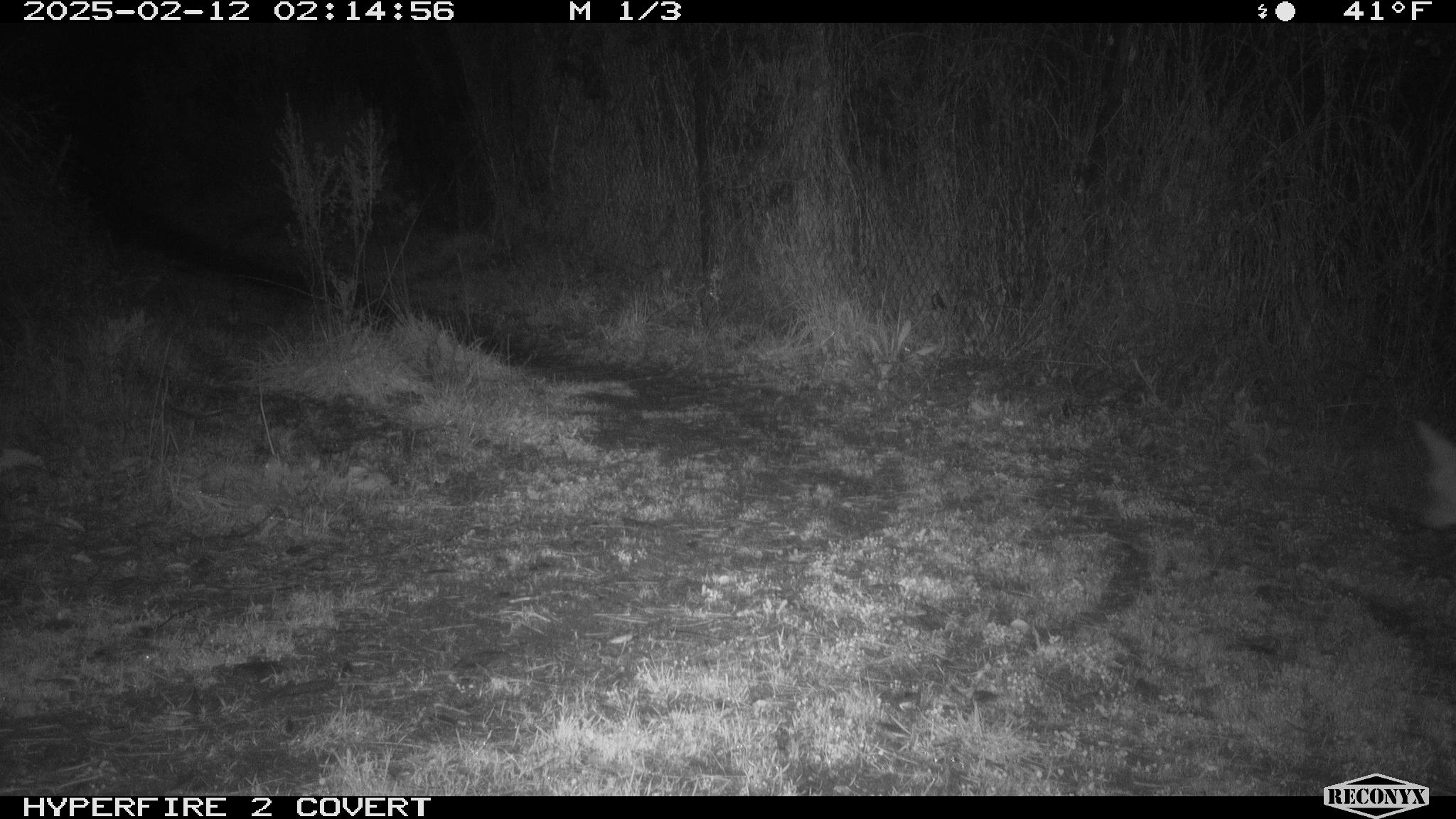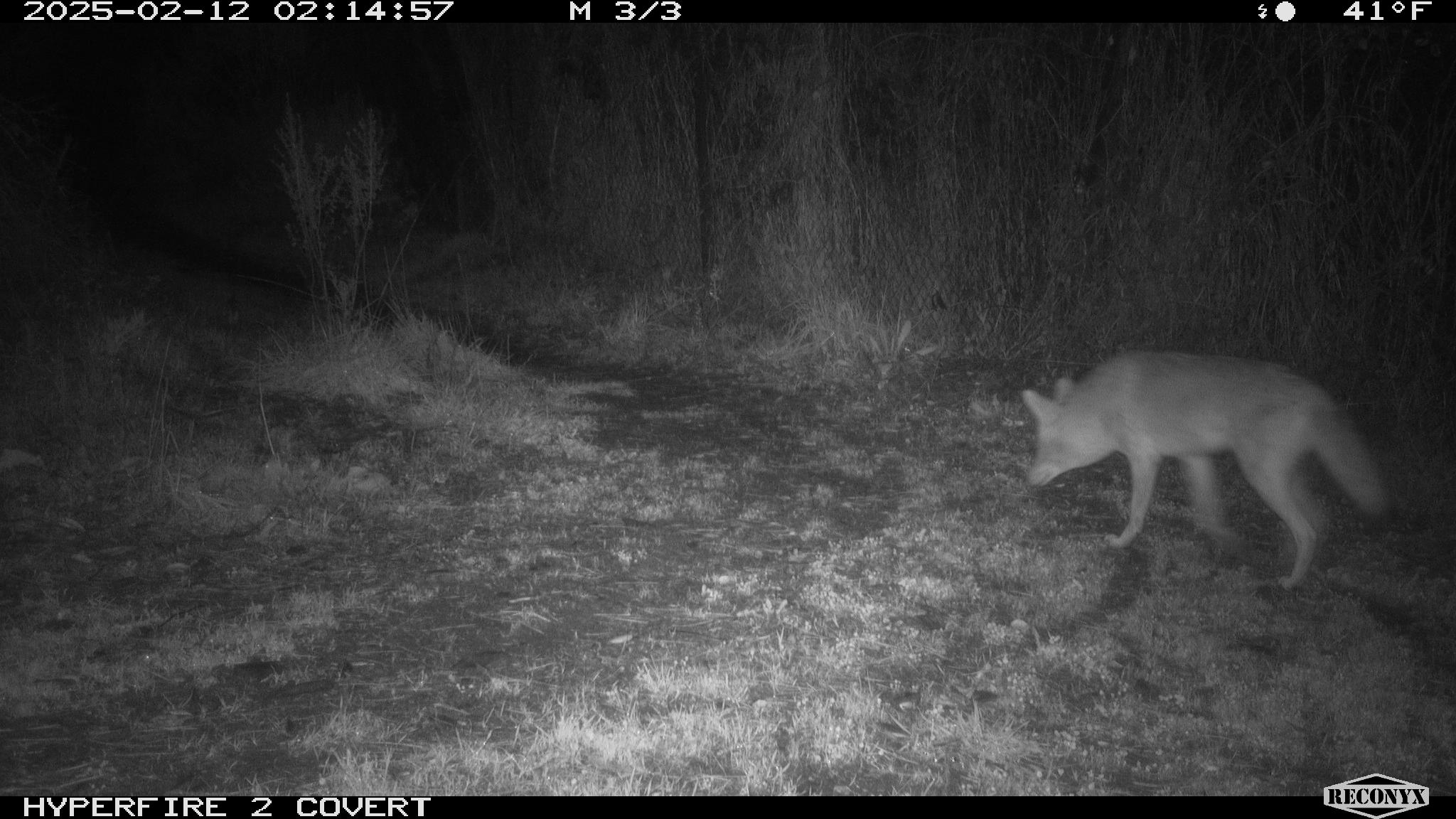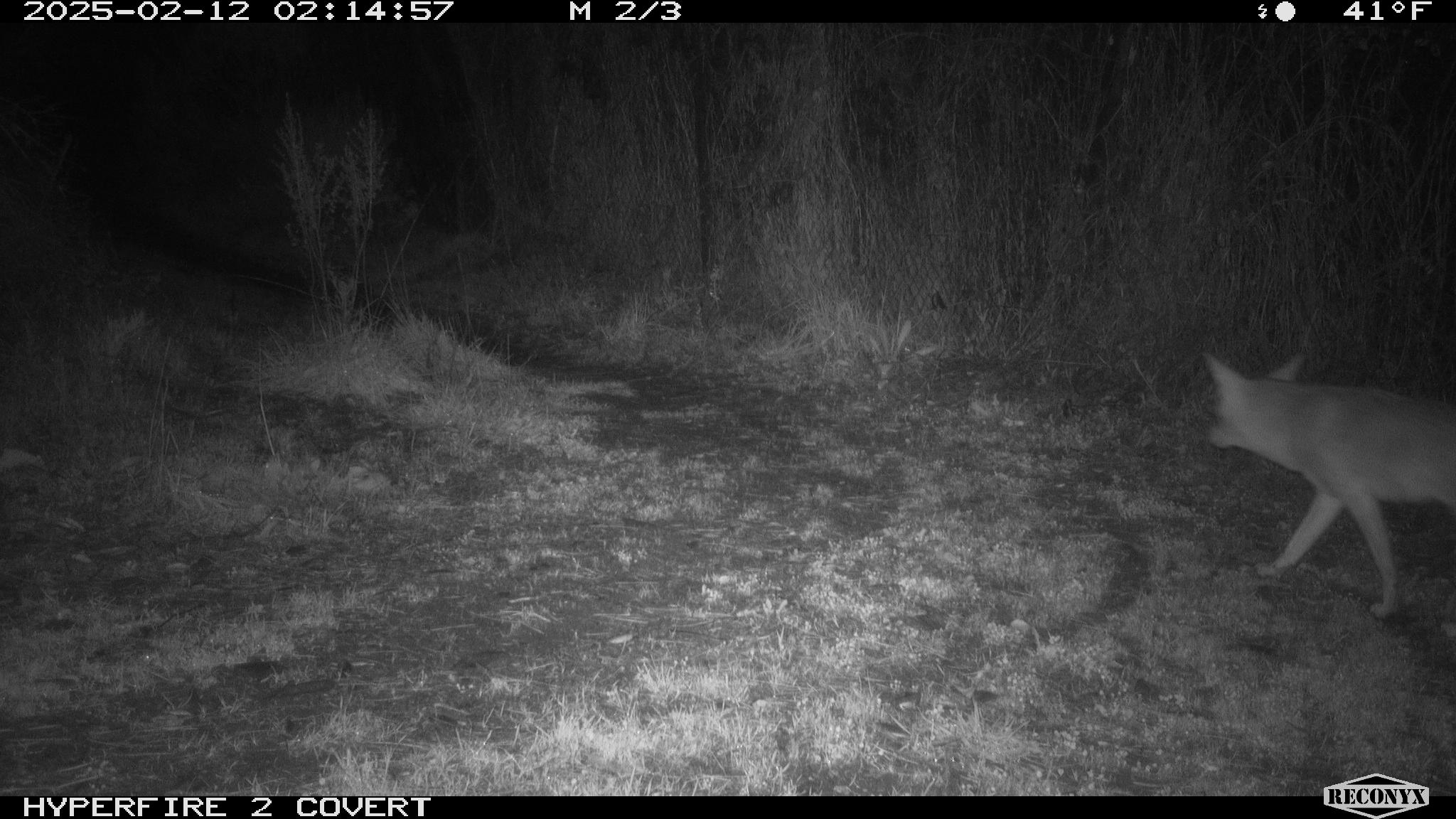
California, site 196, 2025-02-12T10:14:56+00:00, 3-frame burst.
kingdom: Animalia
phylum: Chordata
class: Mammalia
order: Carnivora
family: Canidae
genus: Canis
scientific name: Canis latrans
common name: coyote